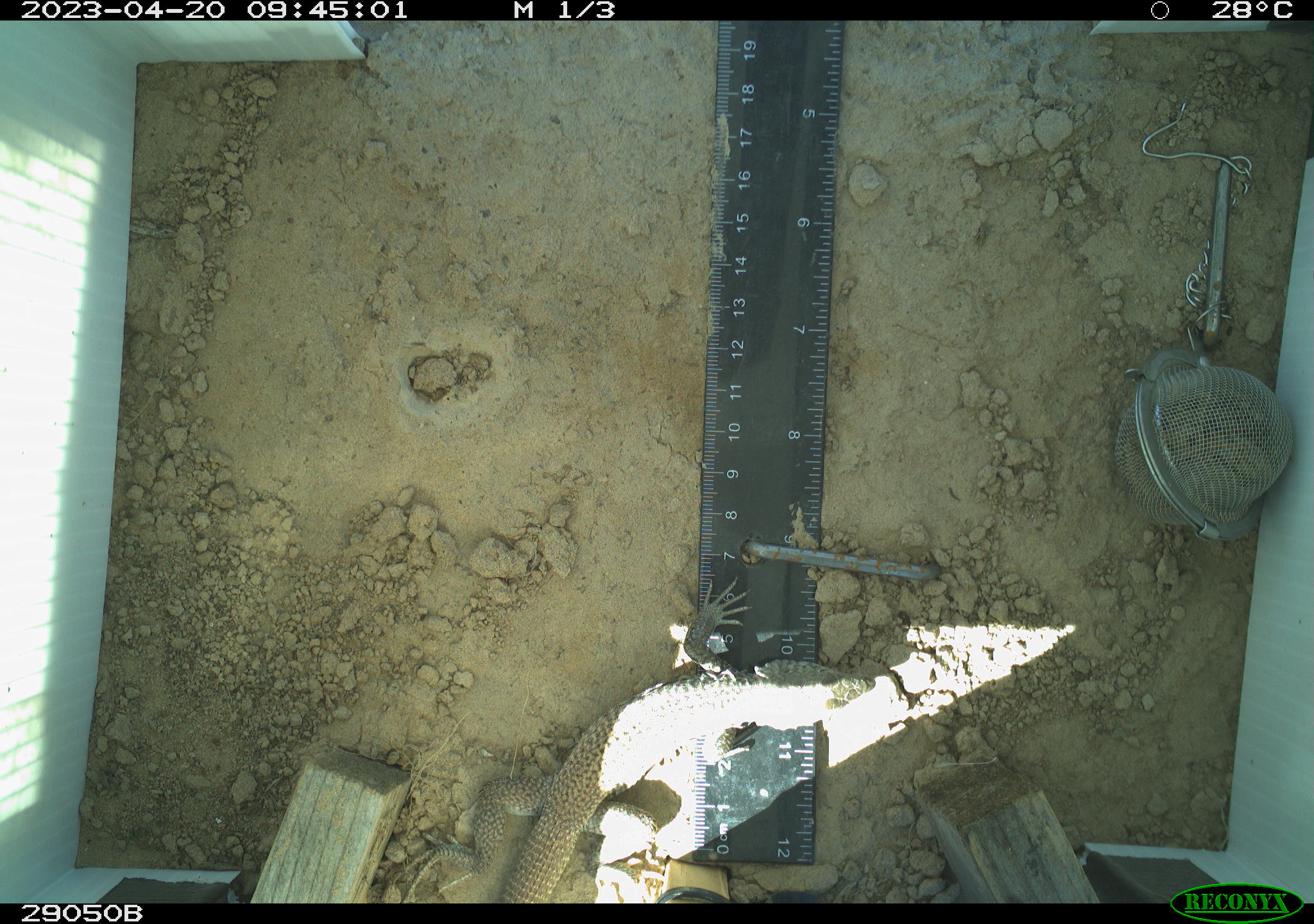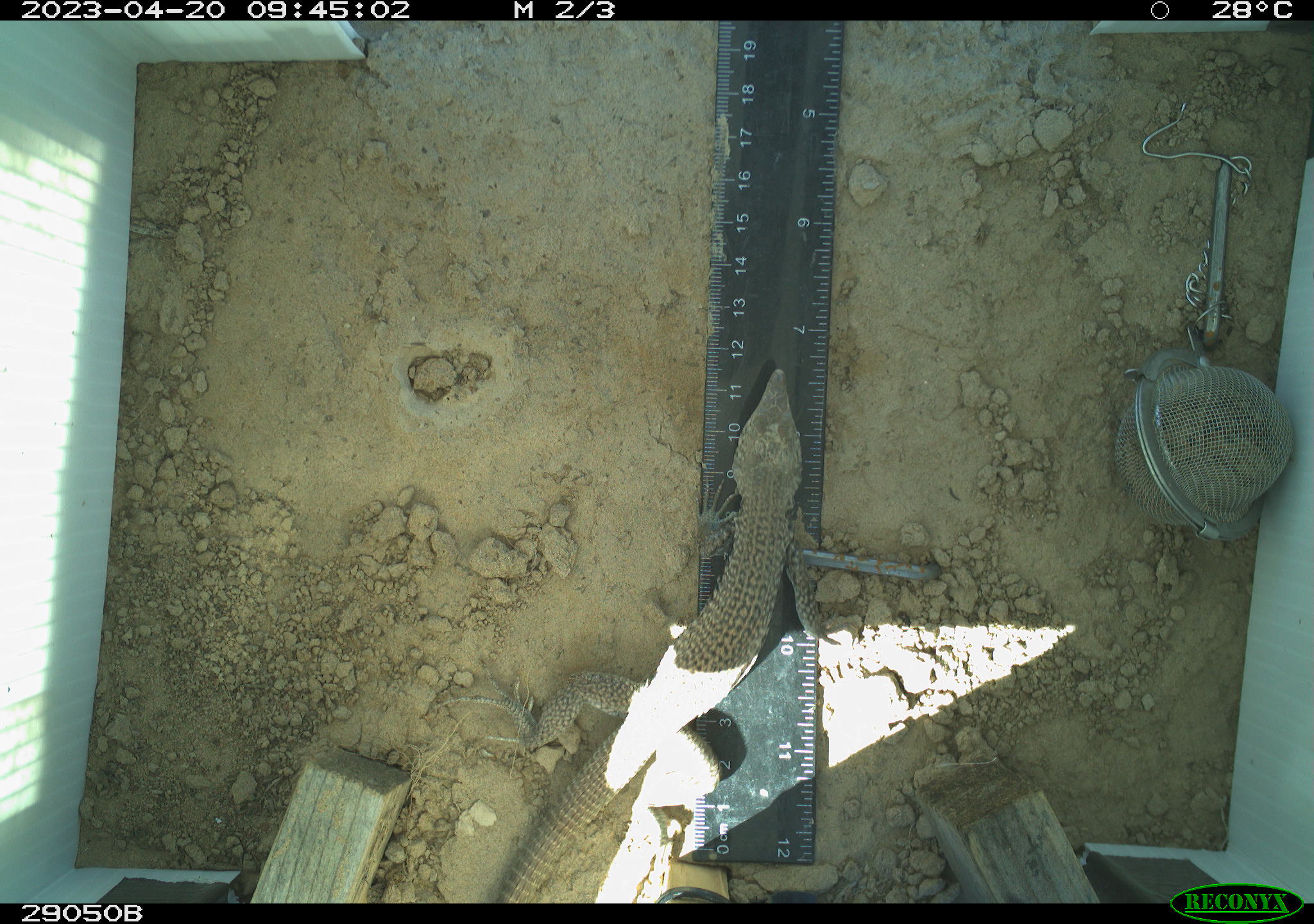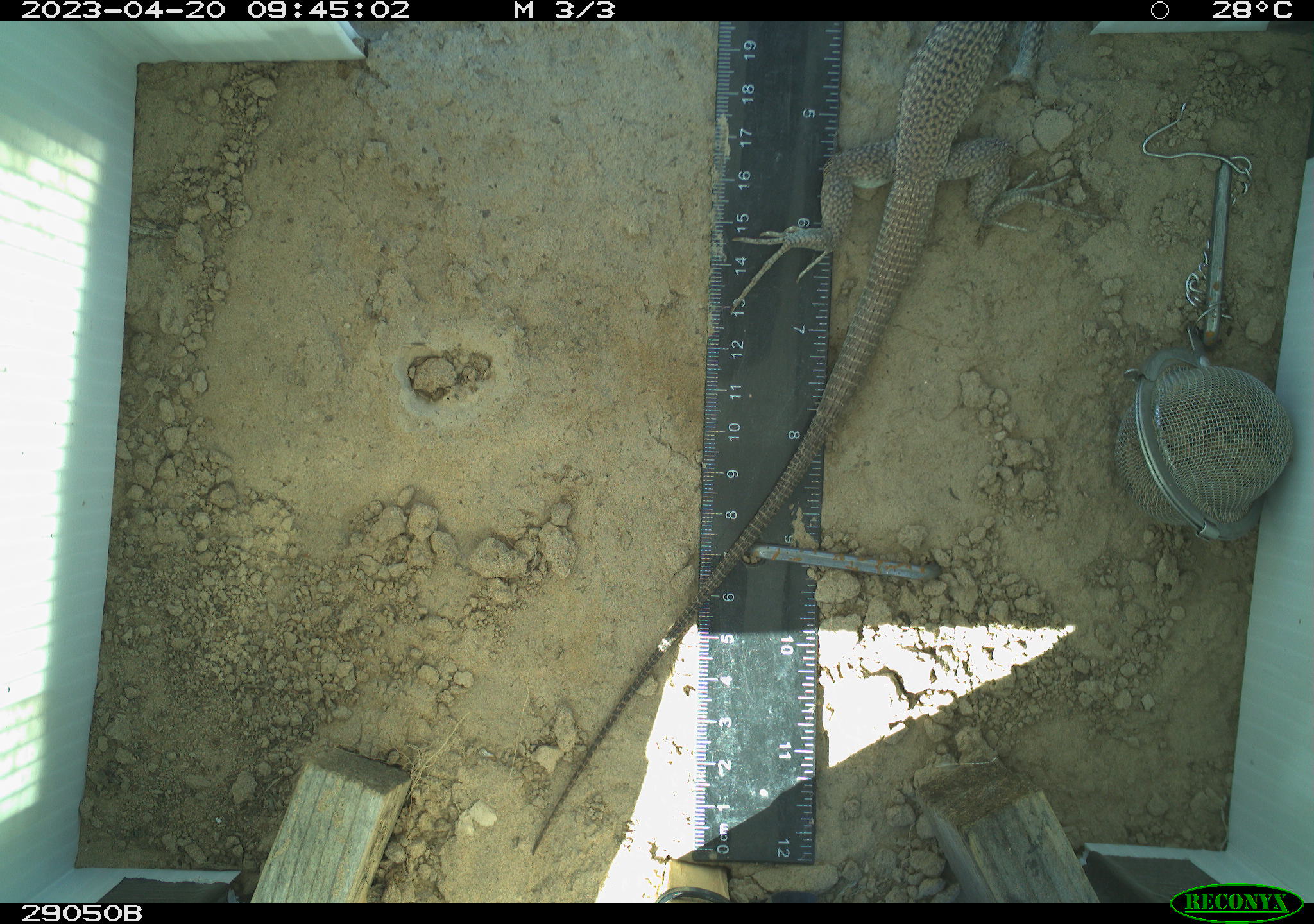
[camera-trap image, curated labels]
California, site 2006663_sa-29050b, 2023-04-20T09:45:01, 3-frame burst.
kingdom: Animalia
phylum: Chordata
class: Reptilia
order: Squamata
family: Teiidae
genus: Aspidoscelis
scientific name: Aspidoscelis tigris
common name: western whiptail